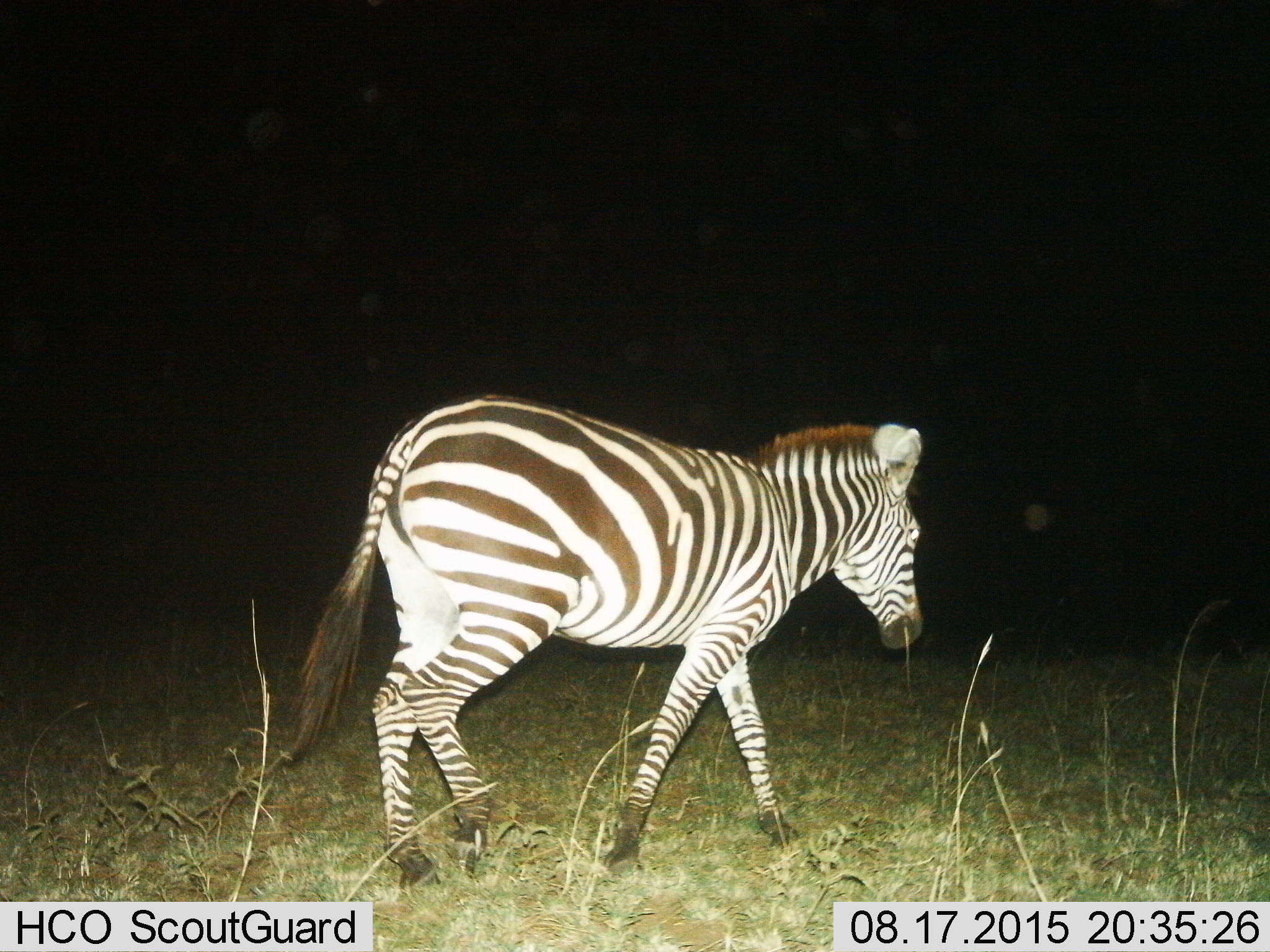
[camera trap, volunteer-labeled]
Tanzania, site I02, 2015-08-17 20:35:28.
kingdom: Animalia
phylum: Chordata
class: Mammalia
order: Perissodactyla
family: Equidae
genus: Equus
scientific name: Equus quagga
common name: plains zebra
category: zebra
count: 1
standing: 40%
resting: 0%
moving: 100%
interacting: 0%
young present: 0%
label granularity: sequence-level